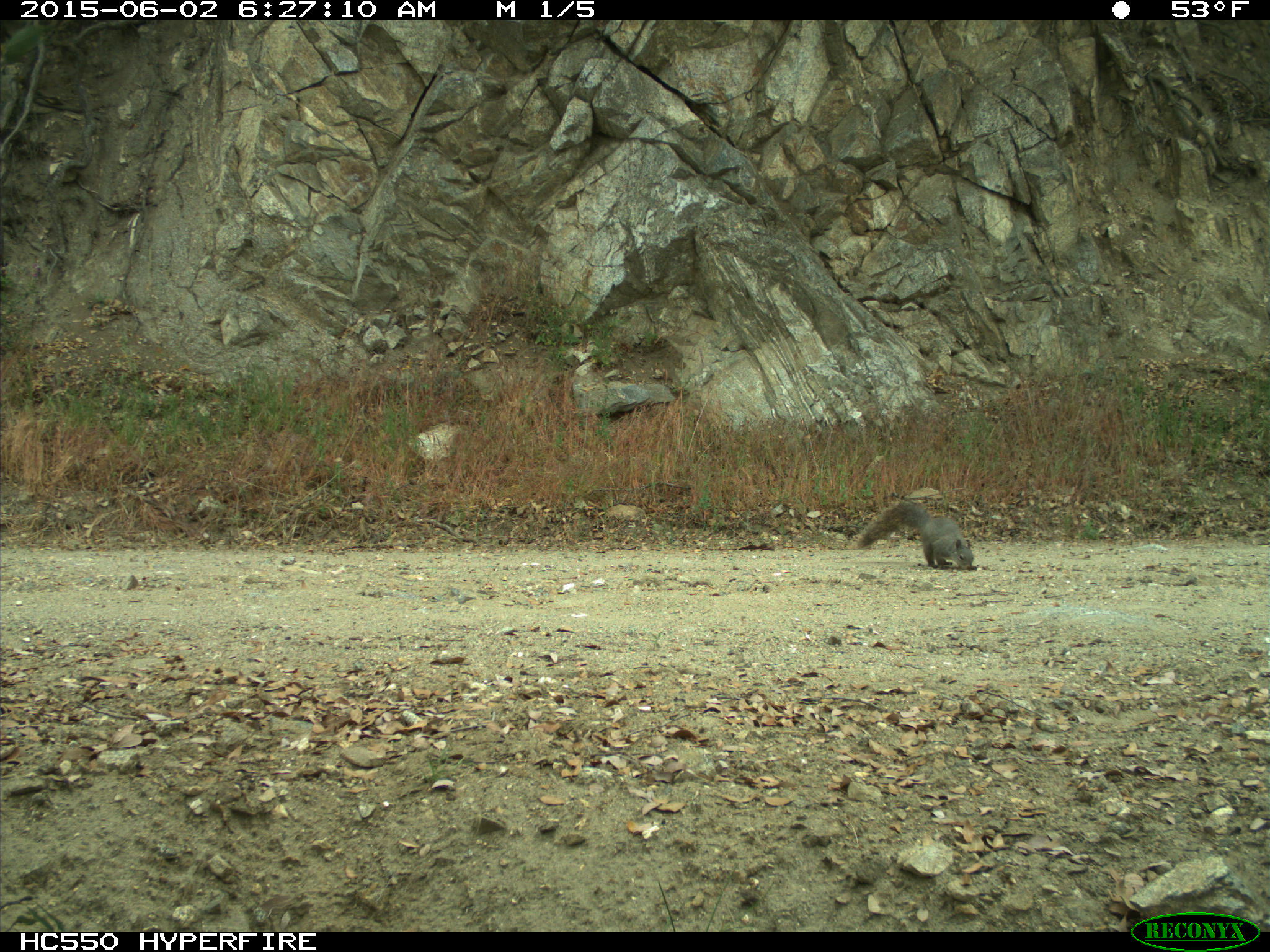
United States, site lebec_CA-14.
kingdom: Animalia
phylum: Chordata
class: Mammalia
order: Rodentia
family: Sciuridae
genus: Sciurus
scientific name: Sciurus carolinensis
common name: eastern gray squirrel